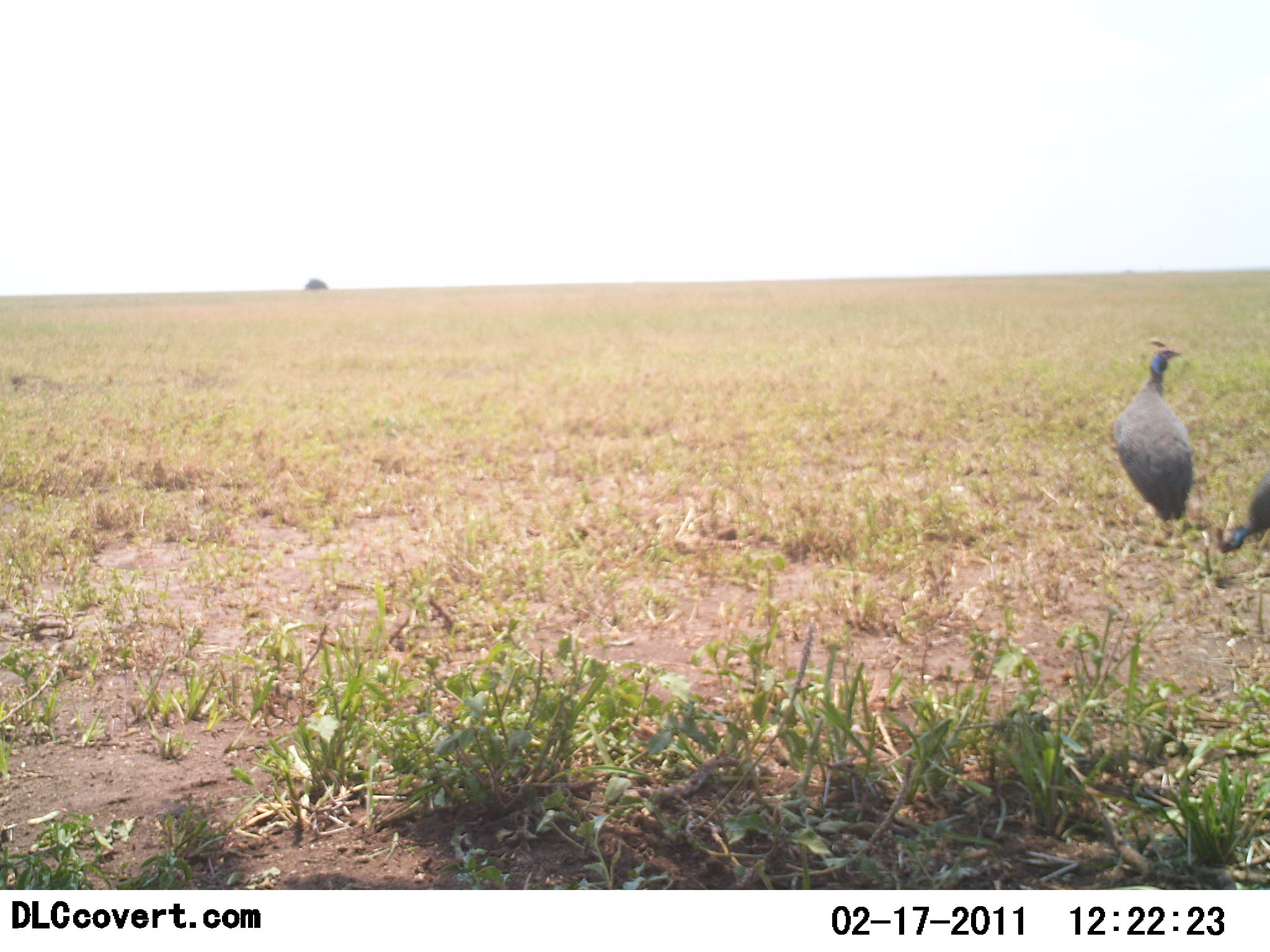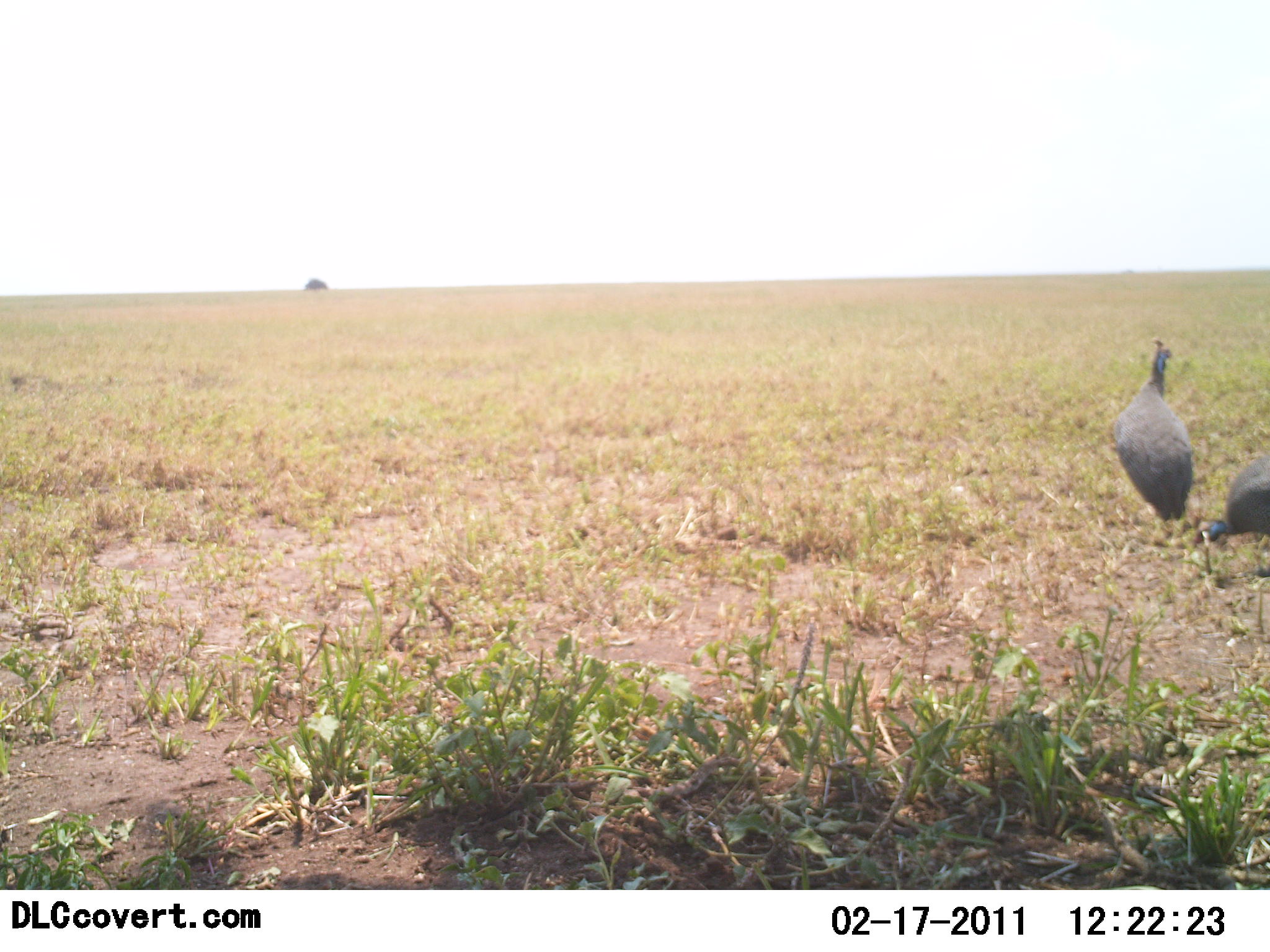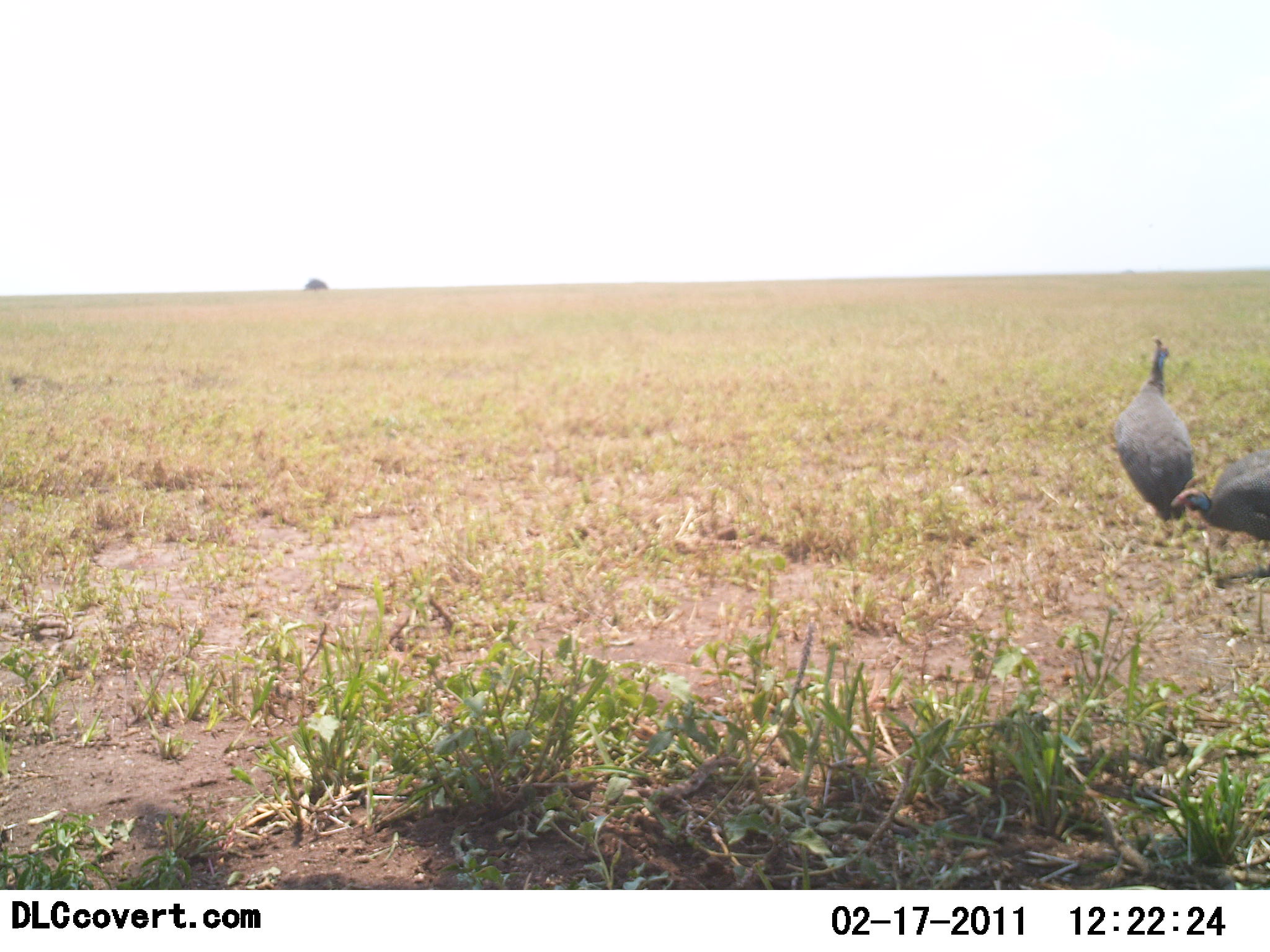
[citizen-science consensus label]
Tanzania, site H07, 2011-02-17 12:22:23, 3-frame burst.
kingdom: Animalia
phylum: Chordata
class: Aves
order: Galliformes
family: Numididae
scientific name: Numididae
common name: guinea fowl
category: guineafowl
Guineafowl (guinea fowl) (Numididae), count 2. Behavior (volunteer vote fractions): standing 92%, resting 0%, moving 17%, interacting 0%. Young present (vote fraction): 0%. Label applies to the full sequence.